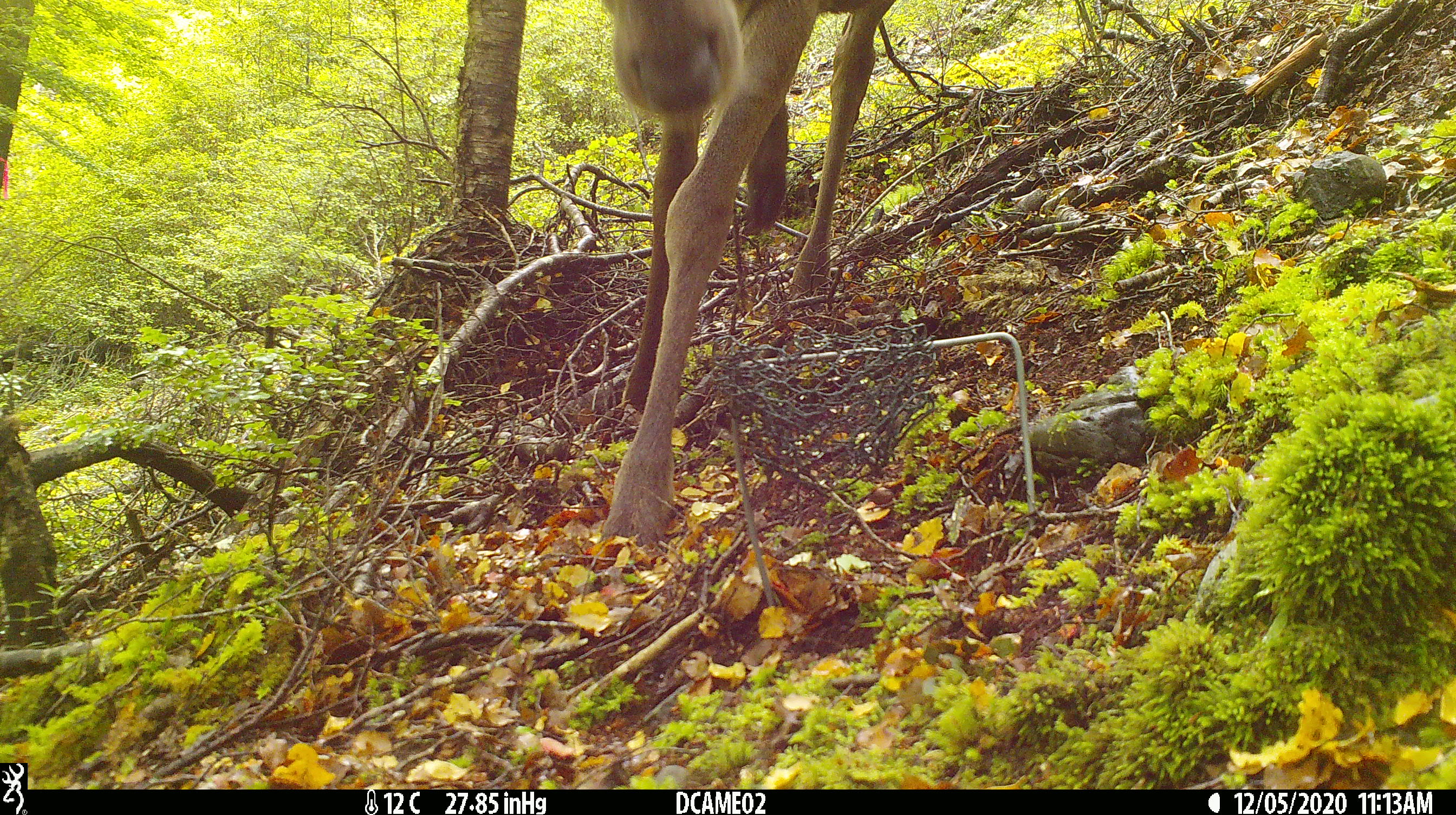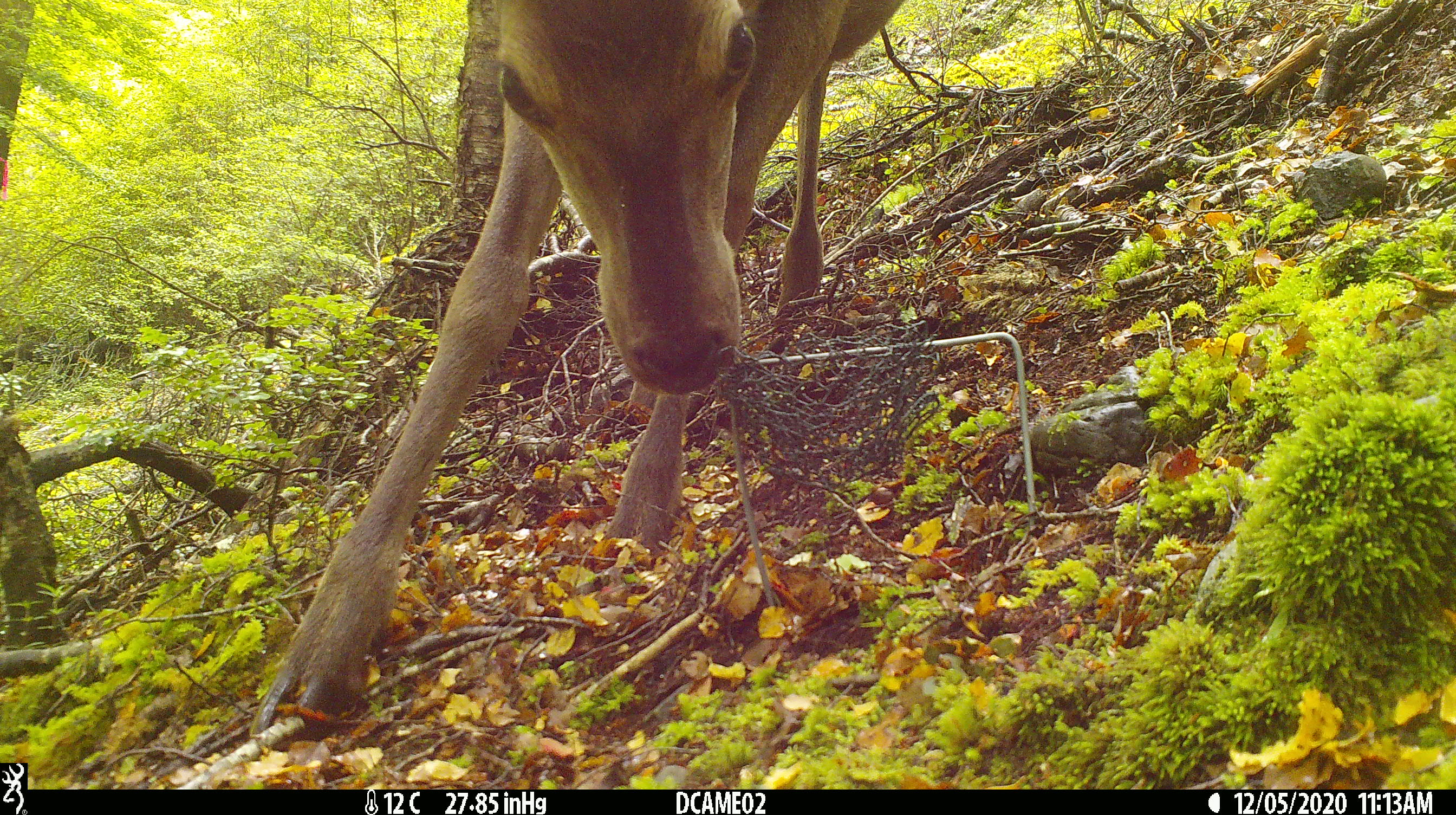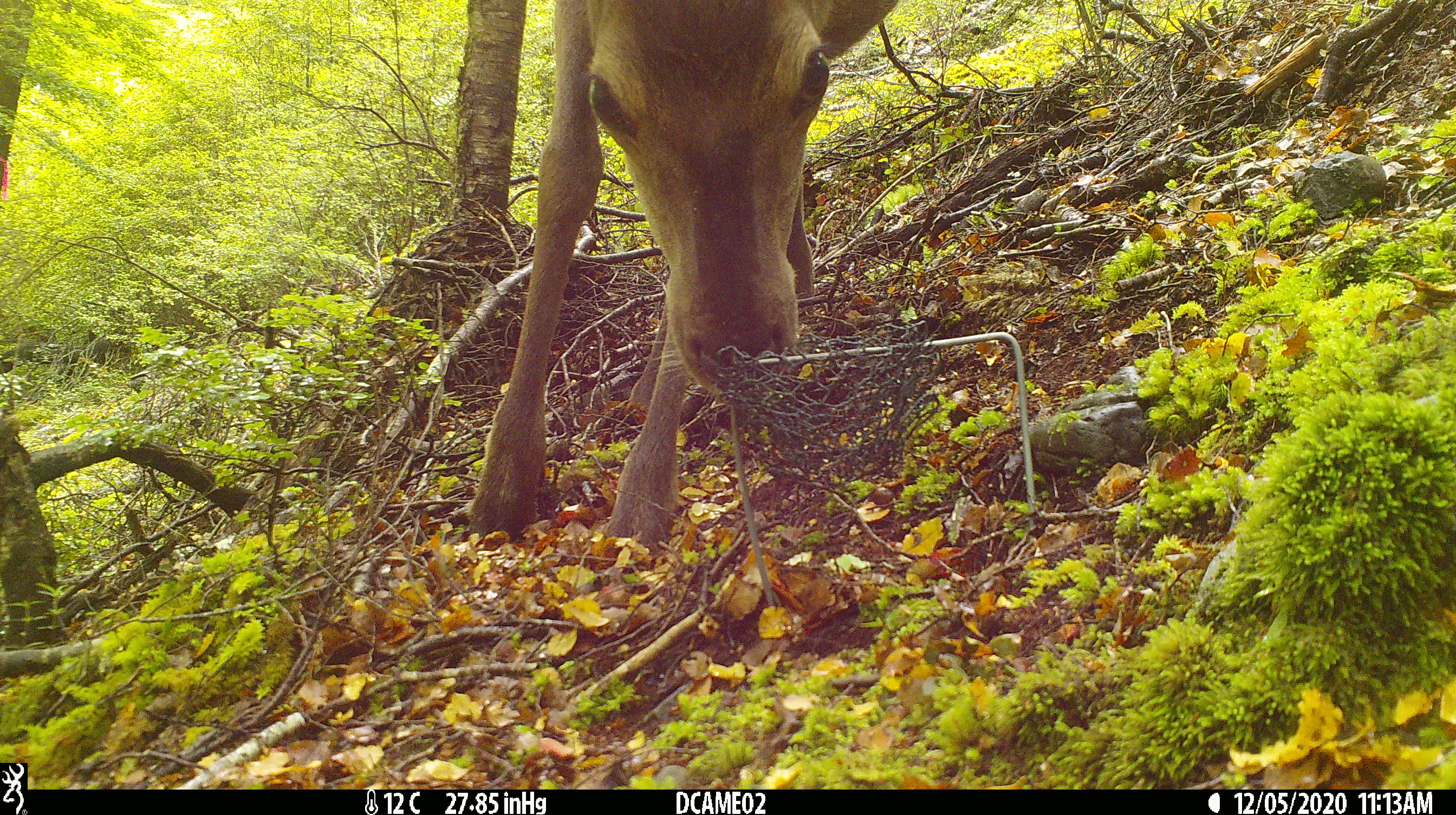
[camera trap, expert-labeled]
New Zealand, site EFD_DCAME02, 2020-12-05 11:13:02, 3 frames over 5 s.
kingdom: Animalia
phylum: Chordata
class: Mammalia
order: Artiodactyla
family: Cervidae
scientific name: Cervidae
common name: deer